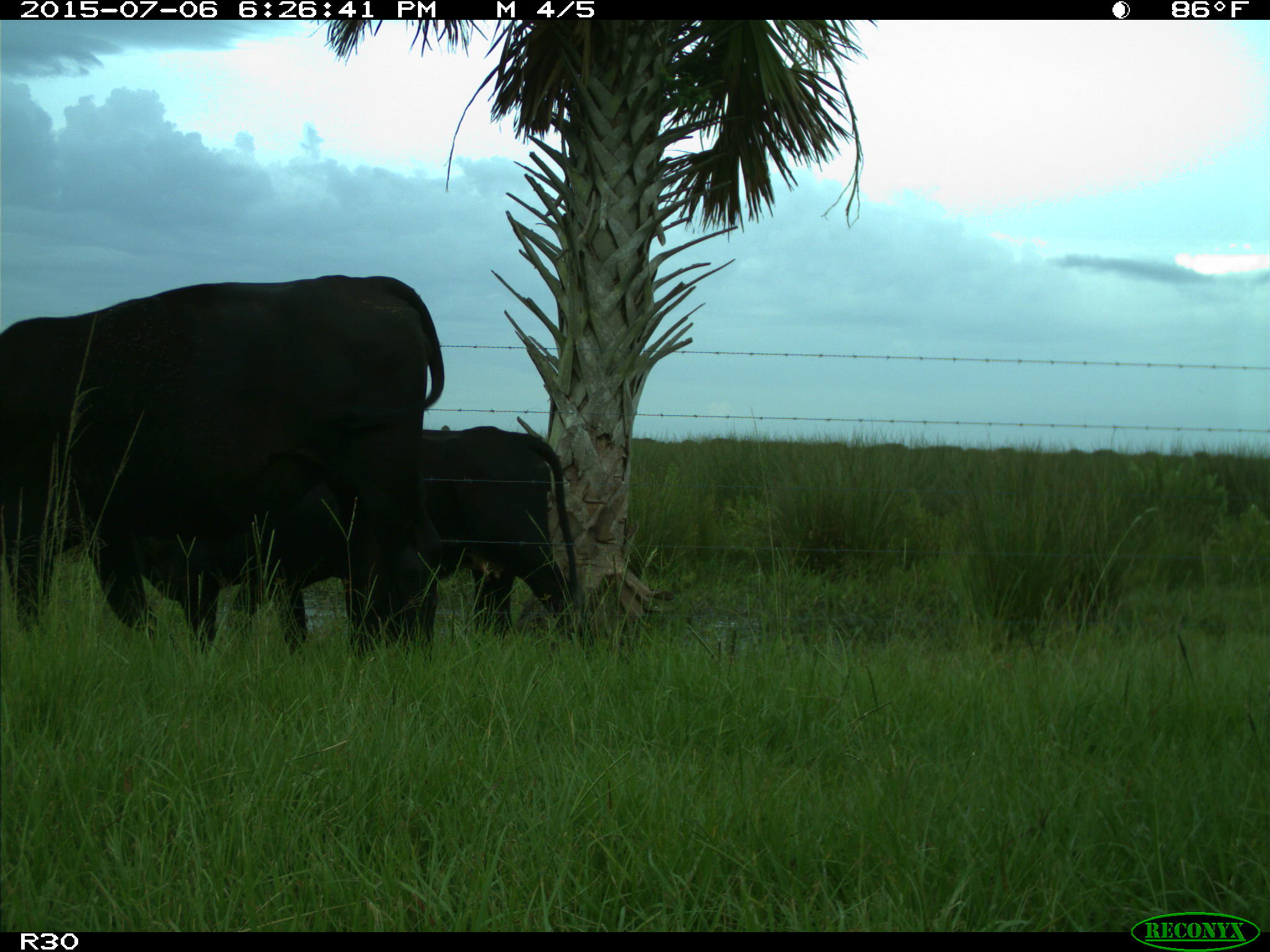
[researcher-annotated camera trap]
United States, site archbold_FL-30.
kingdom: Animalia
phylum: Chordata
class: Mammalia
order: Artiodactyla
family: Bovidae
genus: Bos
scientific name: Bos taurus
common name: domestic cow